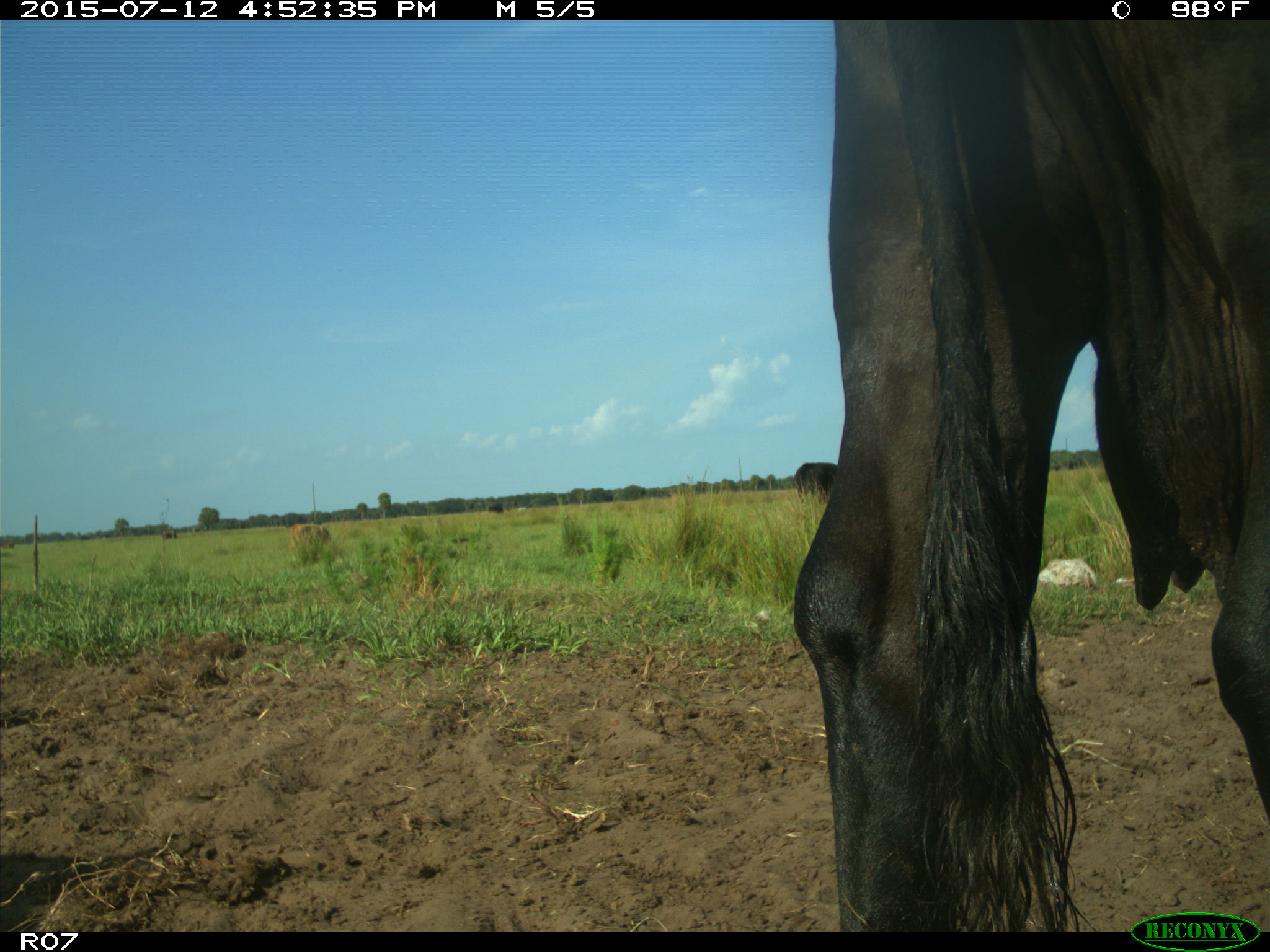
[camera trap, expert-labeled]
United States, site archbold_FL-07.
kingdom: Animalia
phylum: Chordata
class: Mammalia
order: Artiodactyla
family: Bovidae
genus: Bos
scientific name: Bos taurus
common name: domestic cow